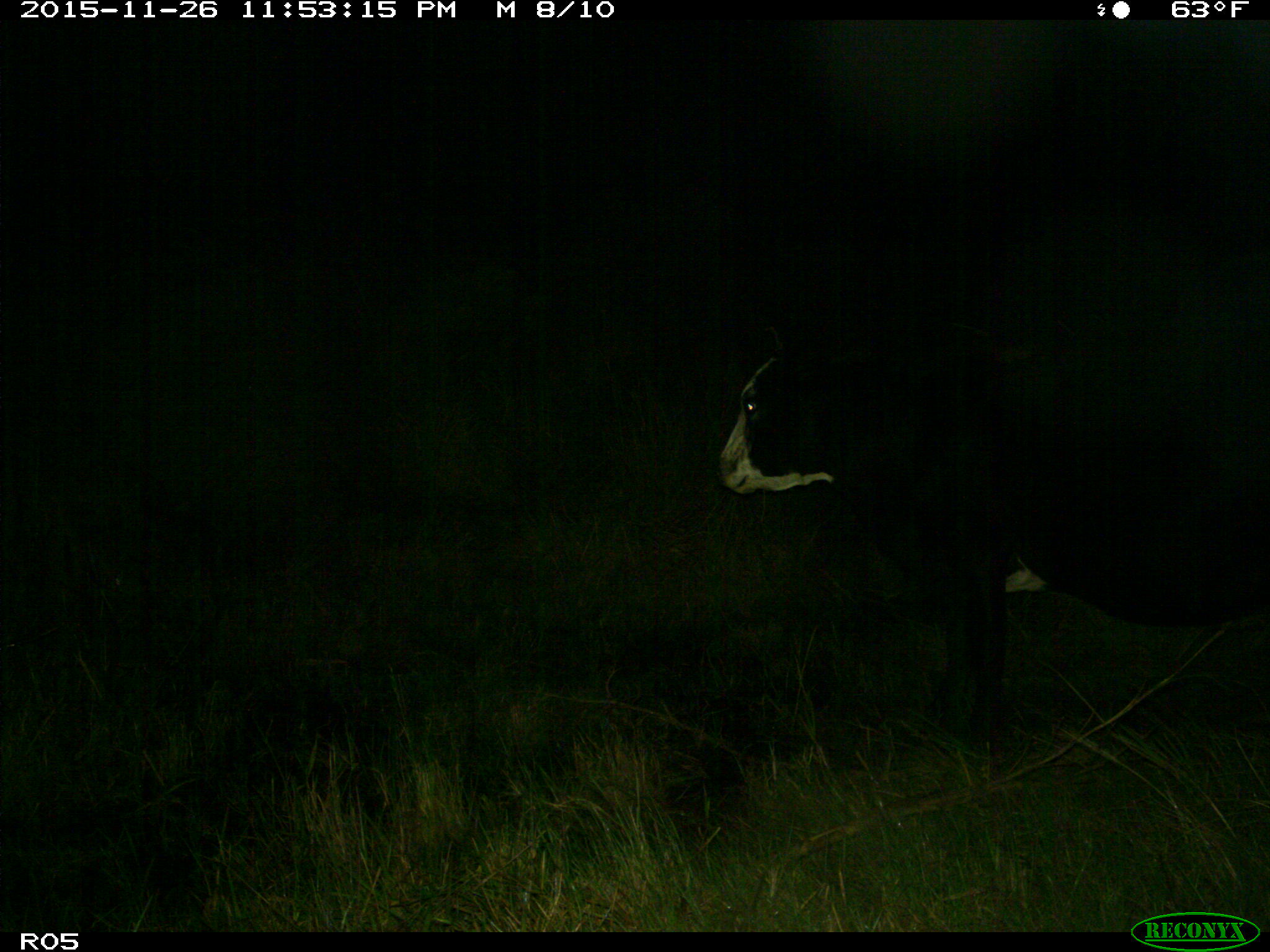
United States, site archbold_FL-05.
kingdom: Animalia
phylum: Chordata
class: Mammalia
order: Artiodactyla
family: Bovidae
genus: Bos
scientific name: Bos taurus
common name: domestic cow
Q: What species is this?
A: Bos taurus (domestic cow).